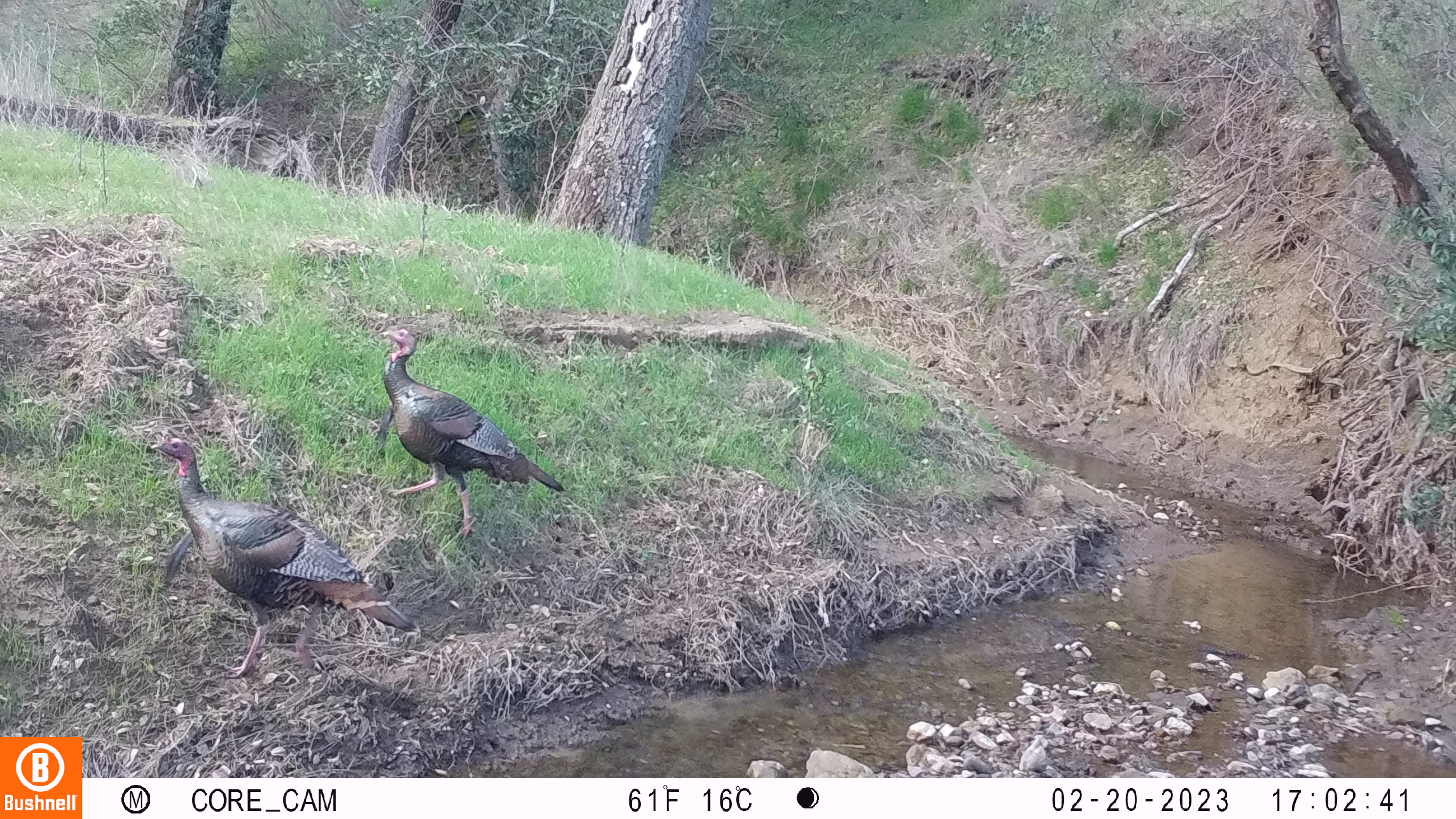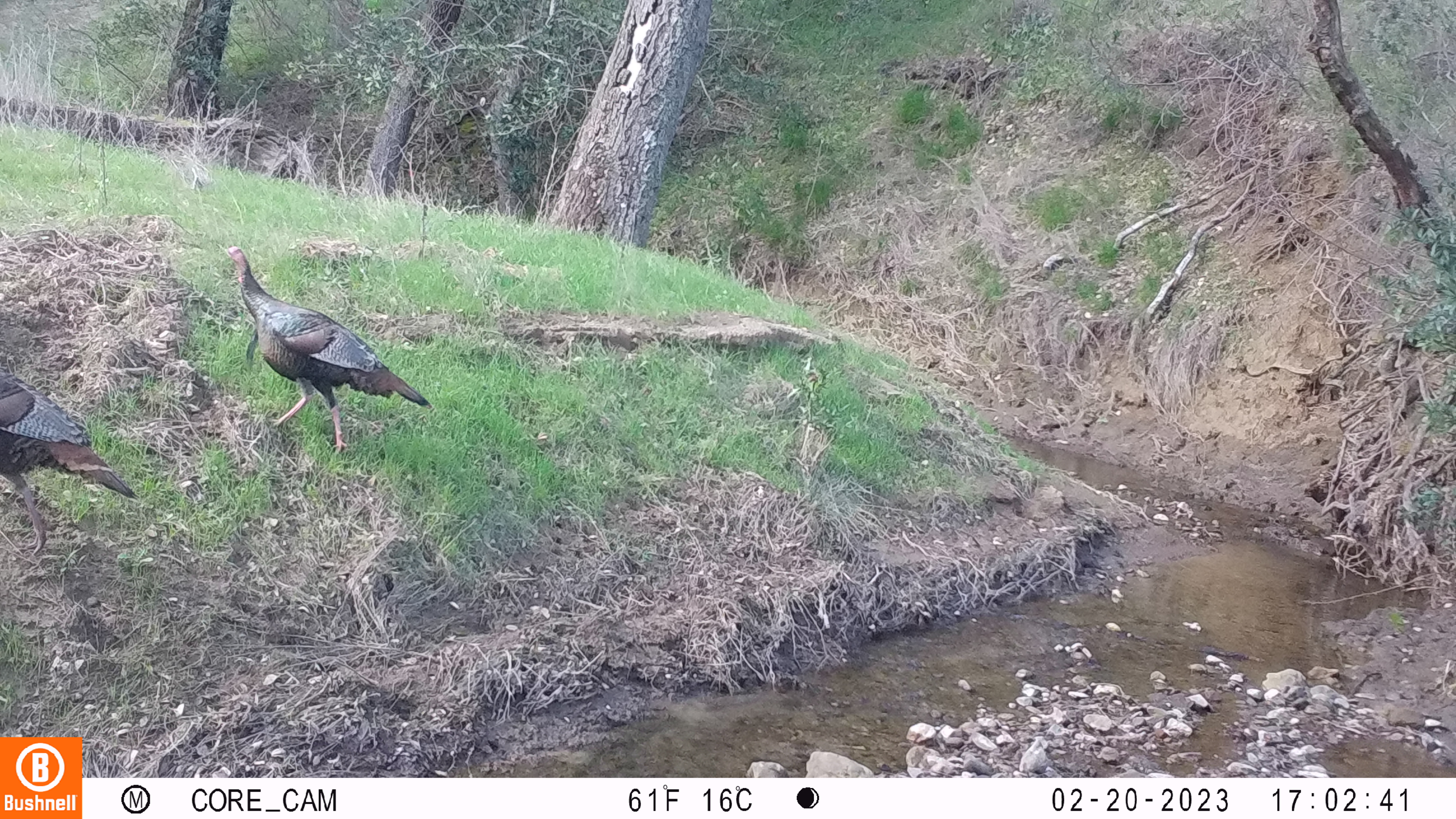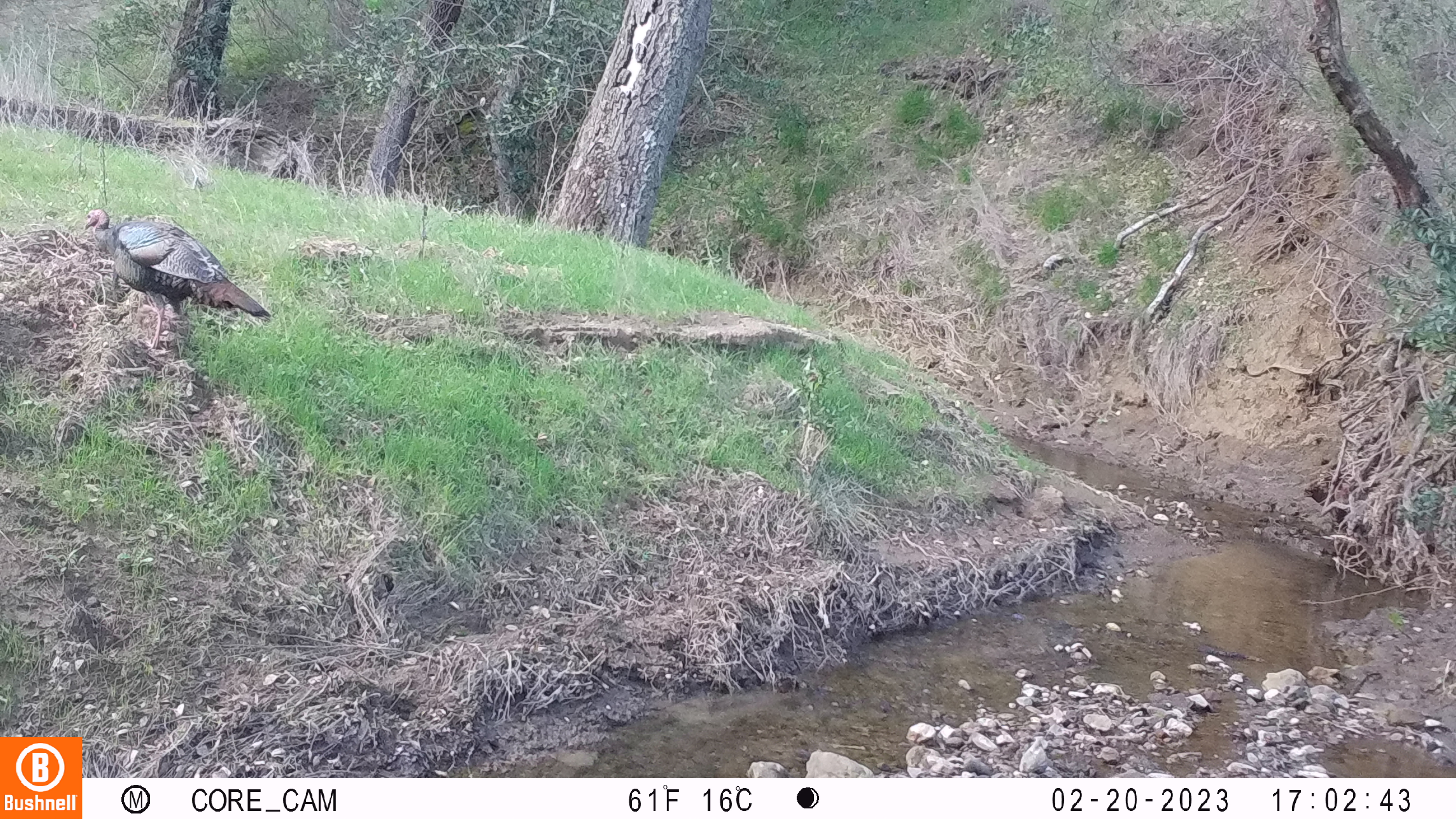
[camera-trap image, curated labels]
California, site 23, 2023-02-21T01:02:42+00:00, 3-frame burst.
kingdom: Animalia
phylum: Chordata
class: Aves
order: Galliformes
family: Phasianidae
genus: Meleagris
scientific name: Meleagris gallopavo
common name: turkey